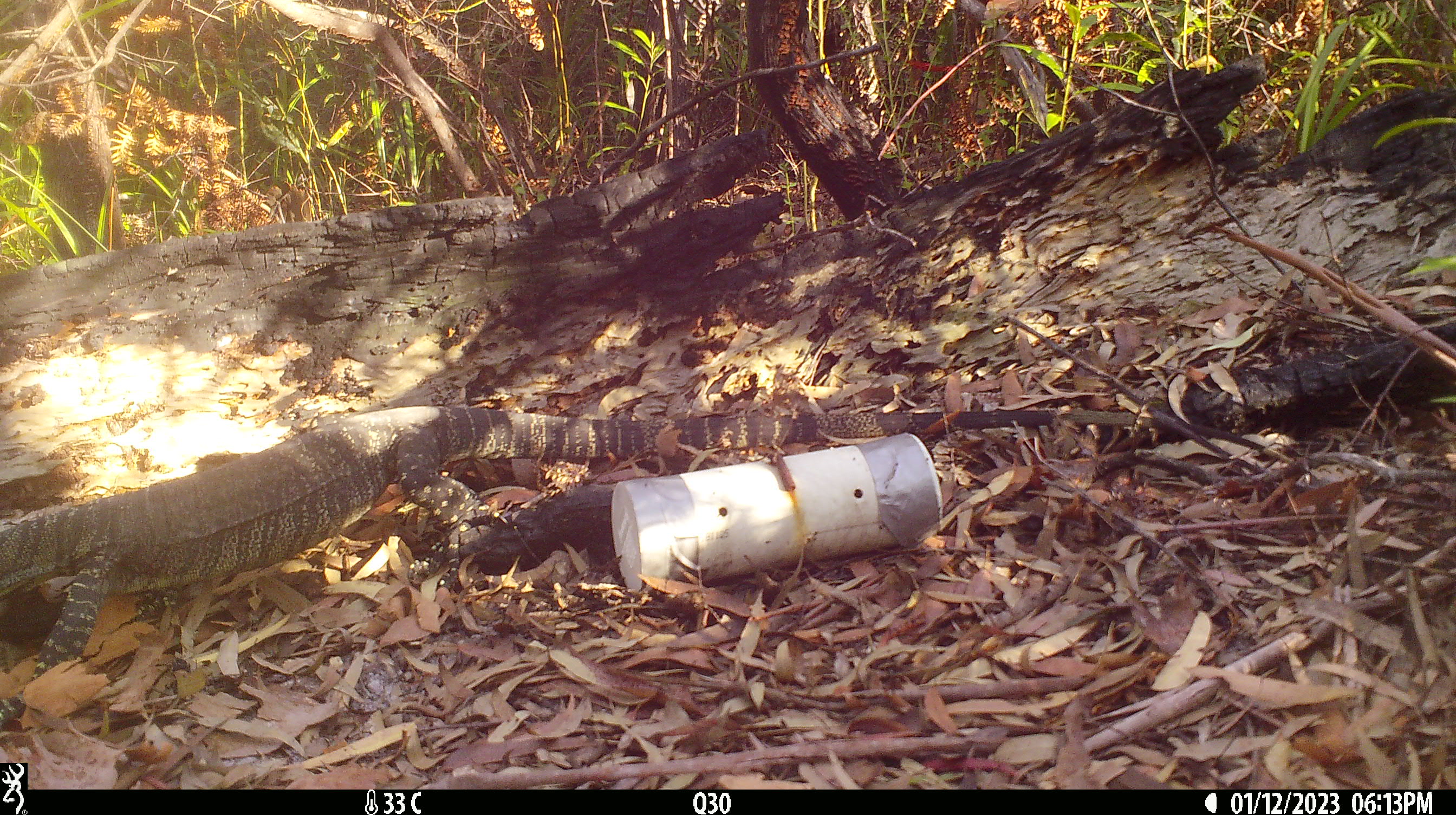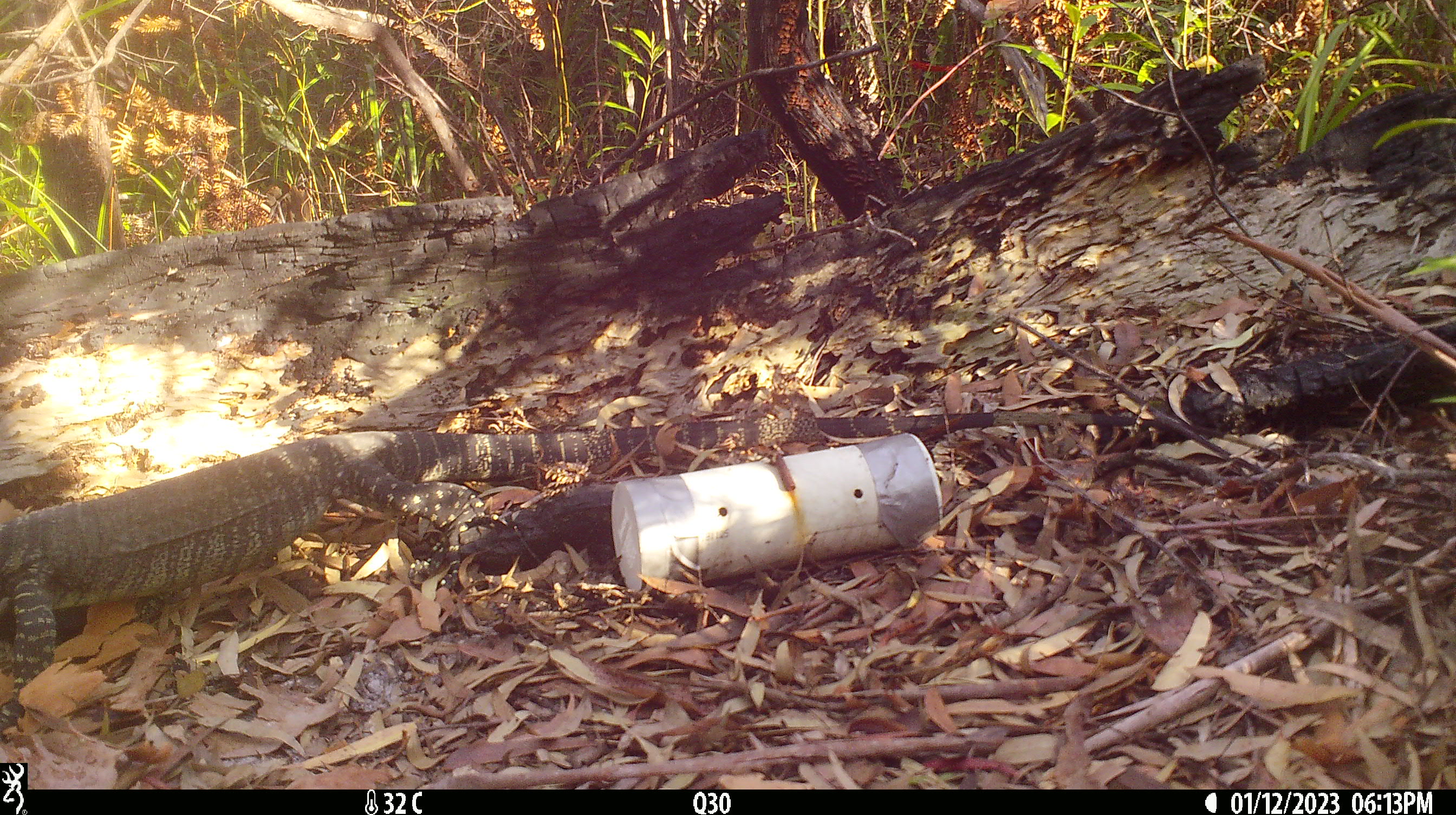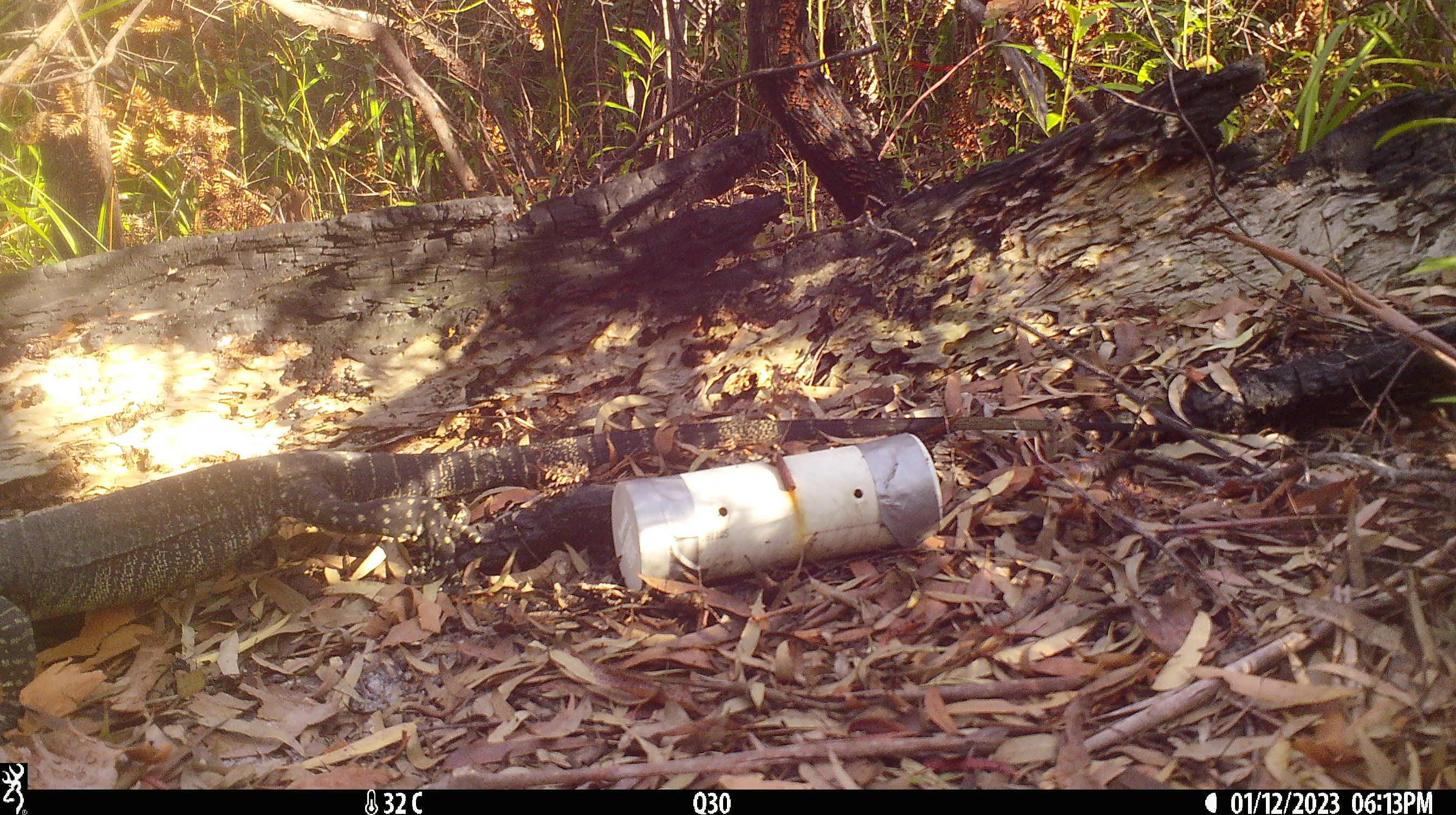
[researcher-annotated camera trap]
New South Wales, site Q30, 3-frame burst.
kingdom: Animalia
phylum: Chordata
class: Reptilia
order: Squamata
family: Varanidae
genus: Varanus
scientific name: Varanus varius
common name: lace monitor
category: goanna